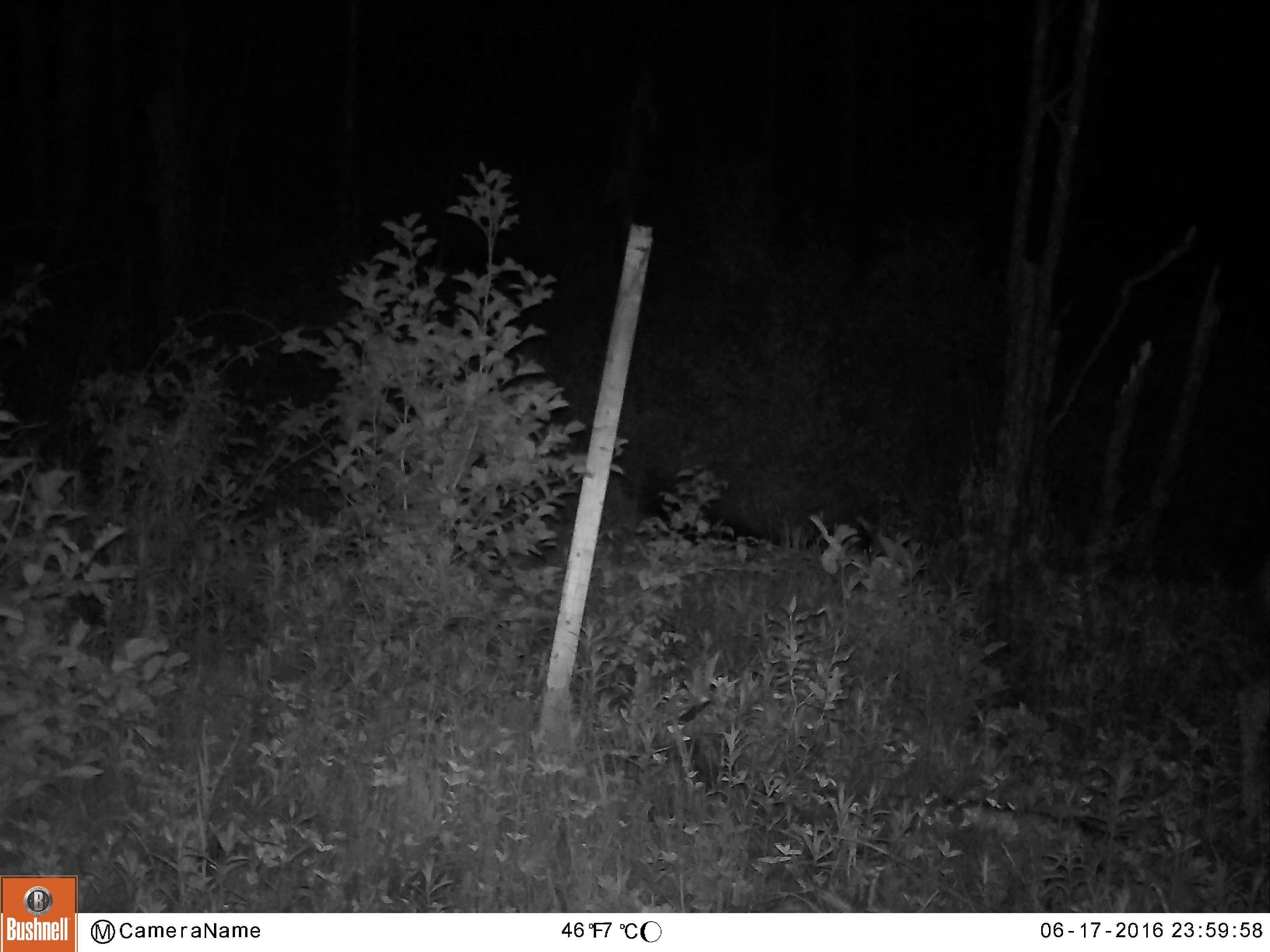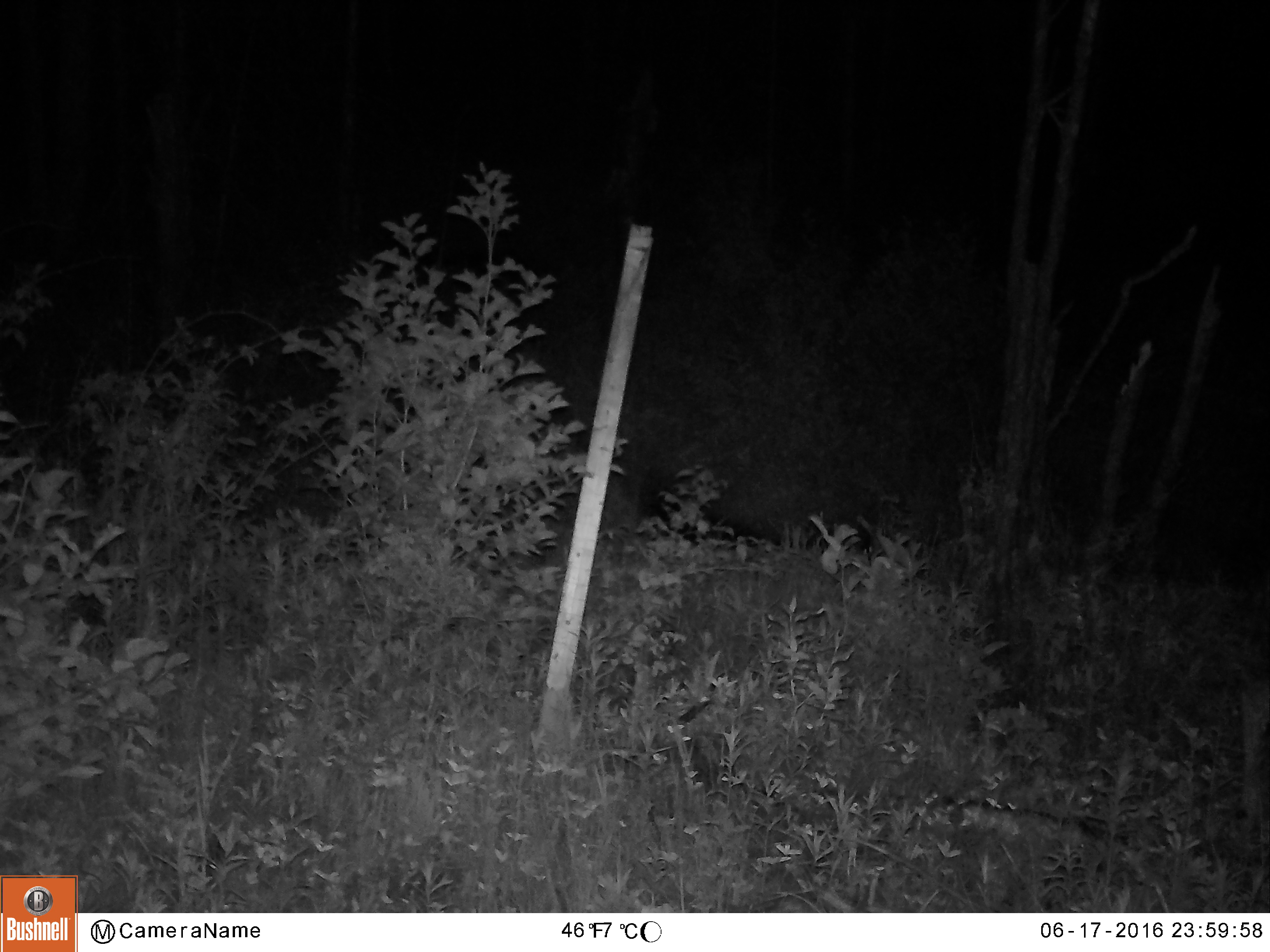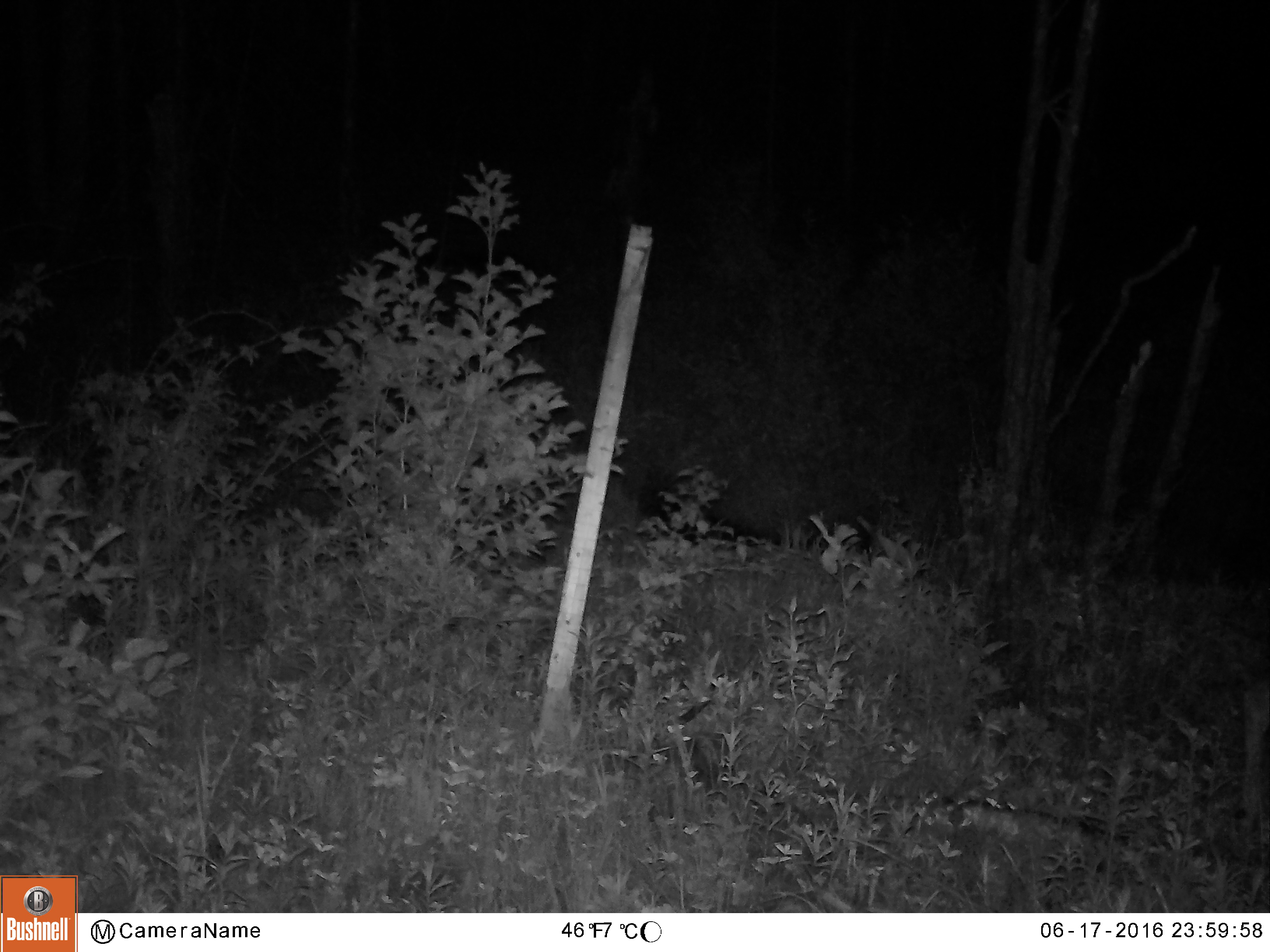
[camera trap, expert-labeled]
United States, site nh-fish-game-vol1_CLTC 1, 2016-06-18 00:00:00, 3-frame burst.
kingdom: Animalia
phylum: Chordata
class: Mammalia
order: Artiodactyla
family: Cervidae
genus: Odocoileus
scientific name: Odocoileus virginianus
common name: white-tailed deer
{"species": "white-tailed deer (Odocoileus virginianus)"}